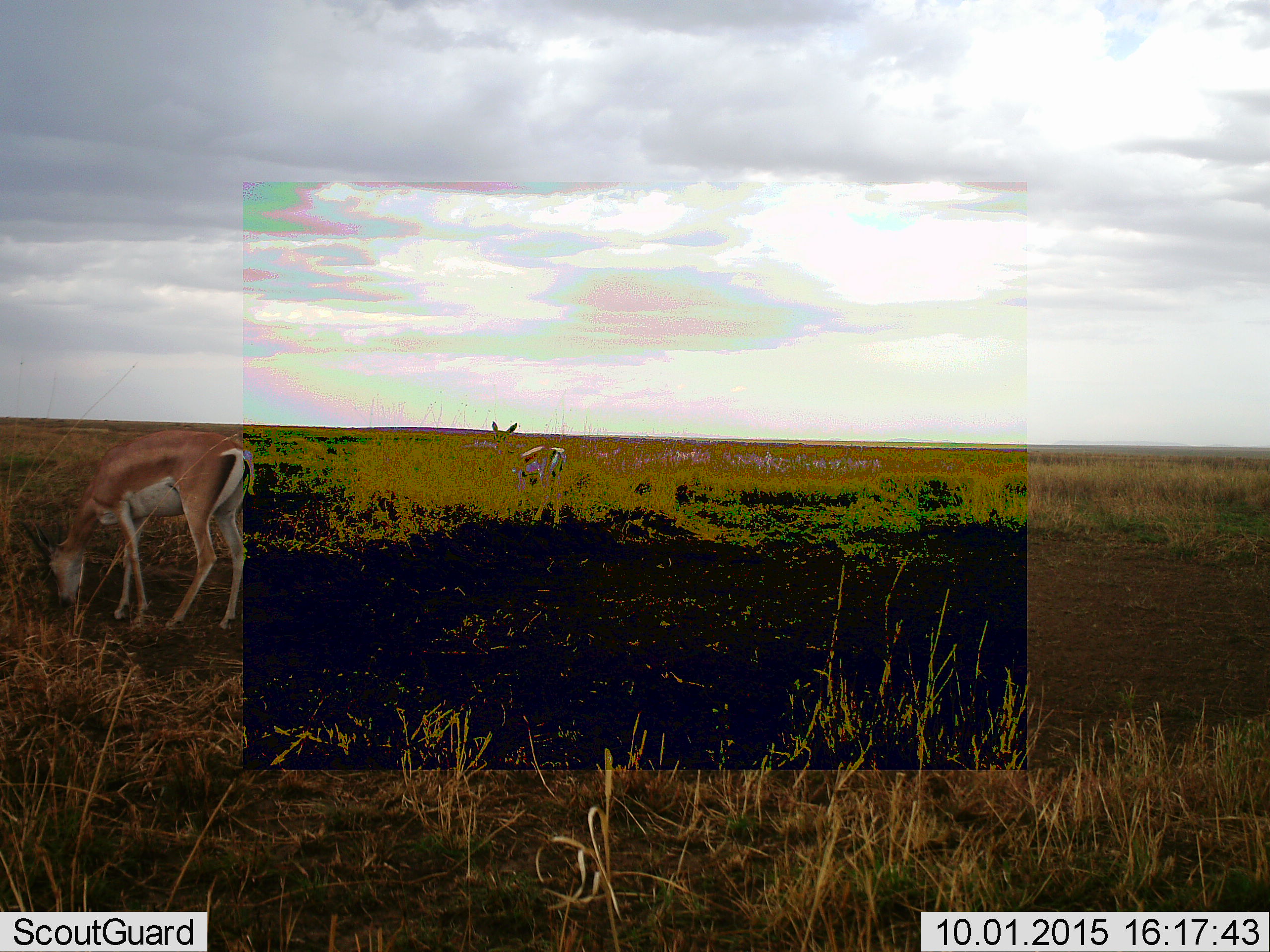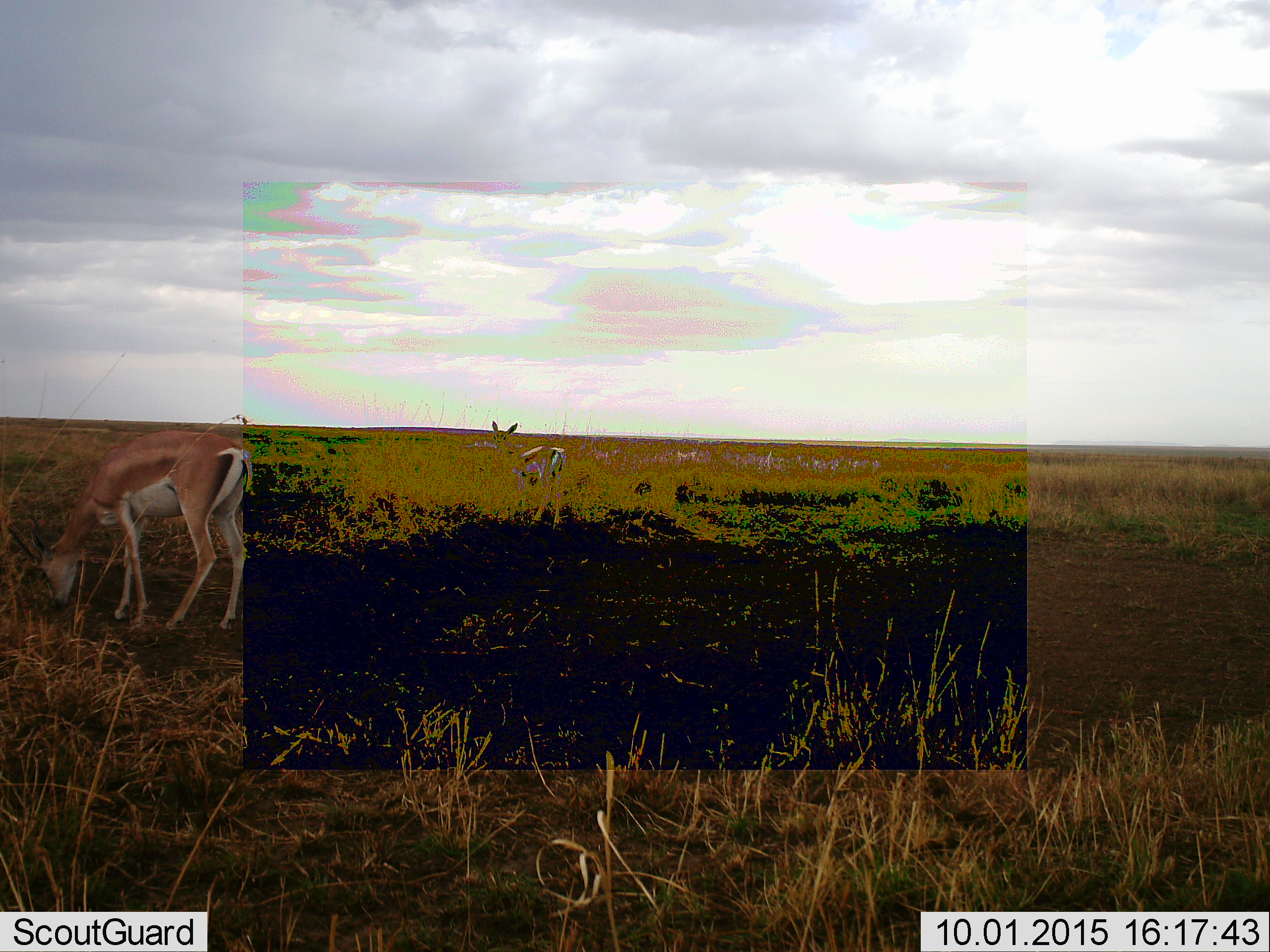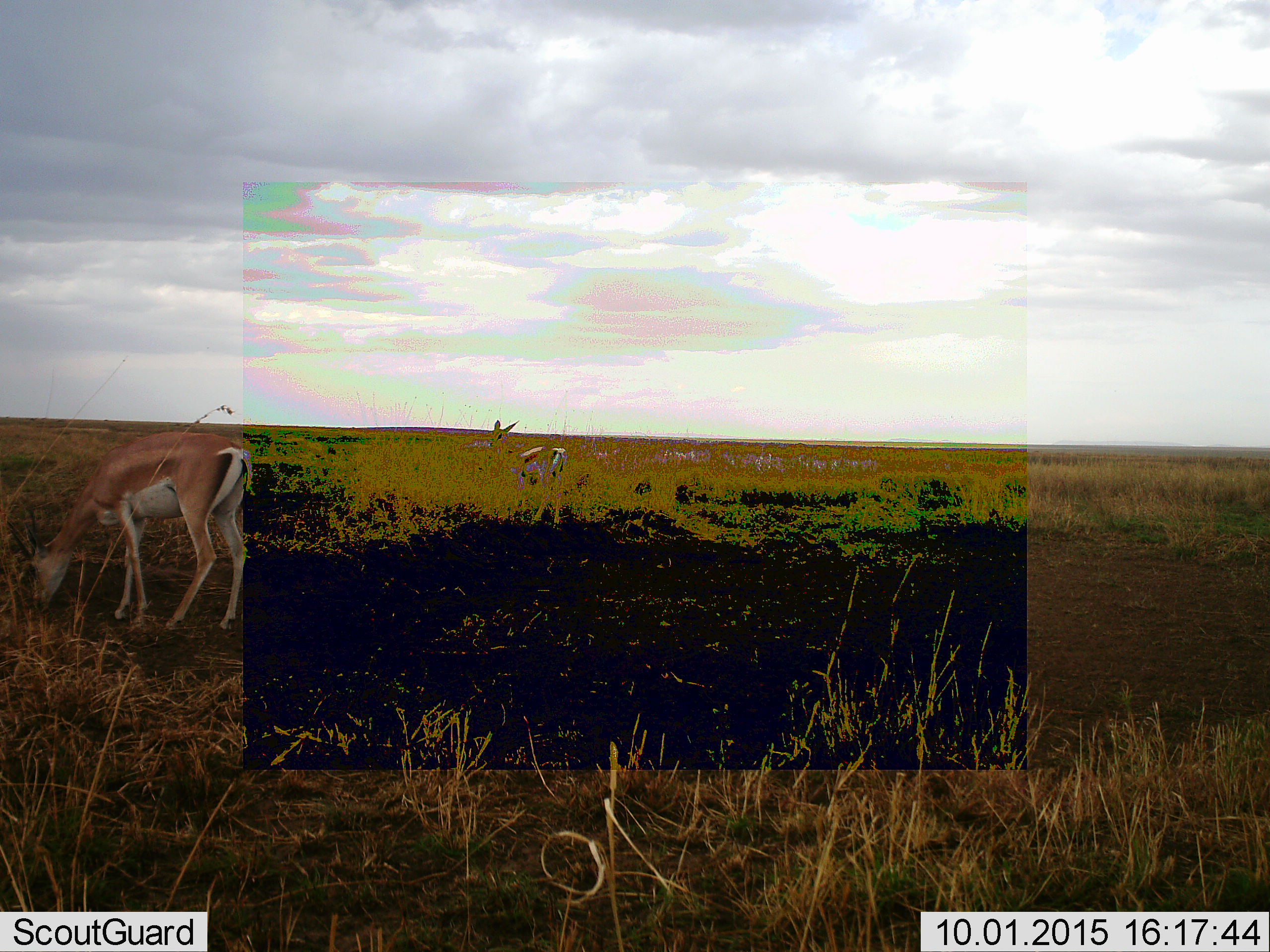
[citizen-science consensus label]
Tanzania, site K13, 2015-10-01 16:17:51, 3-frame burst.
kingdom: Animalia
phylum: Chordata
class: Mammalia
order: Artiodactyla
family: Bovidae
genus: Nanger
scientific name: Nanger granti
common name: grant's gazelle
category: gazellegrants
Gazellegrants (grant's gazelle) (Nanger granti), count 2. Behavior (volunteer vote fractions): standing 62%, resting 0%, moving 0%, interacting 0%. Young present (vote fraction): 0%. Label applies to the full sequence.